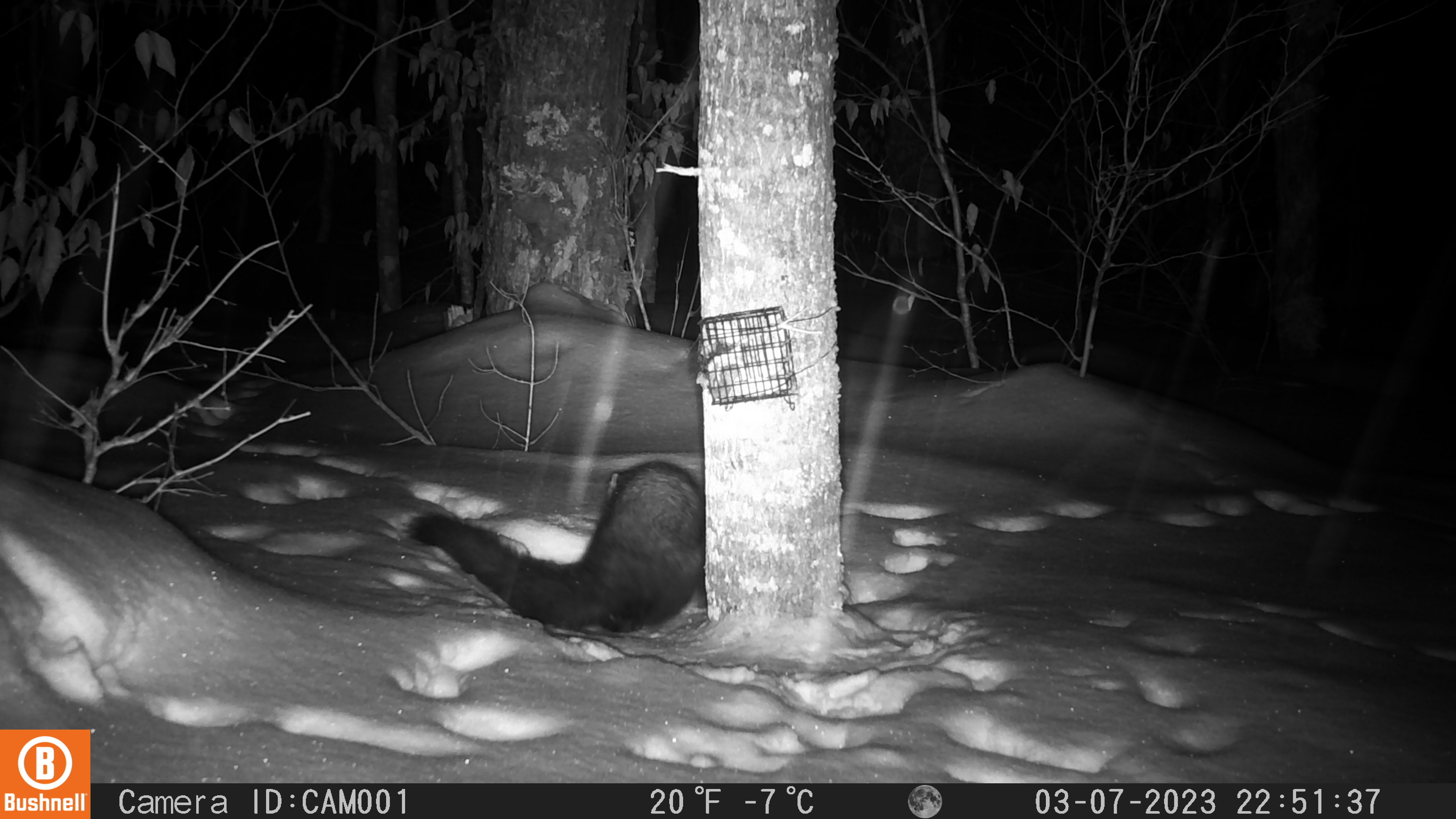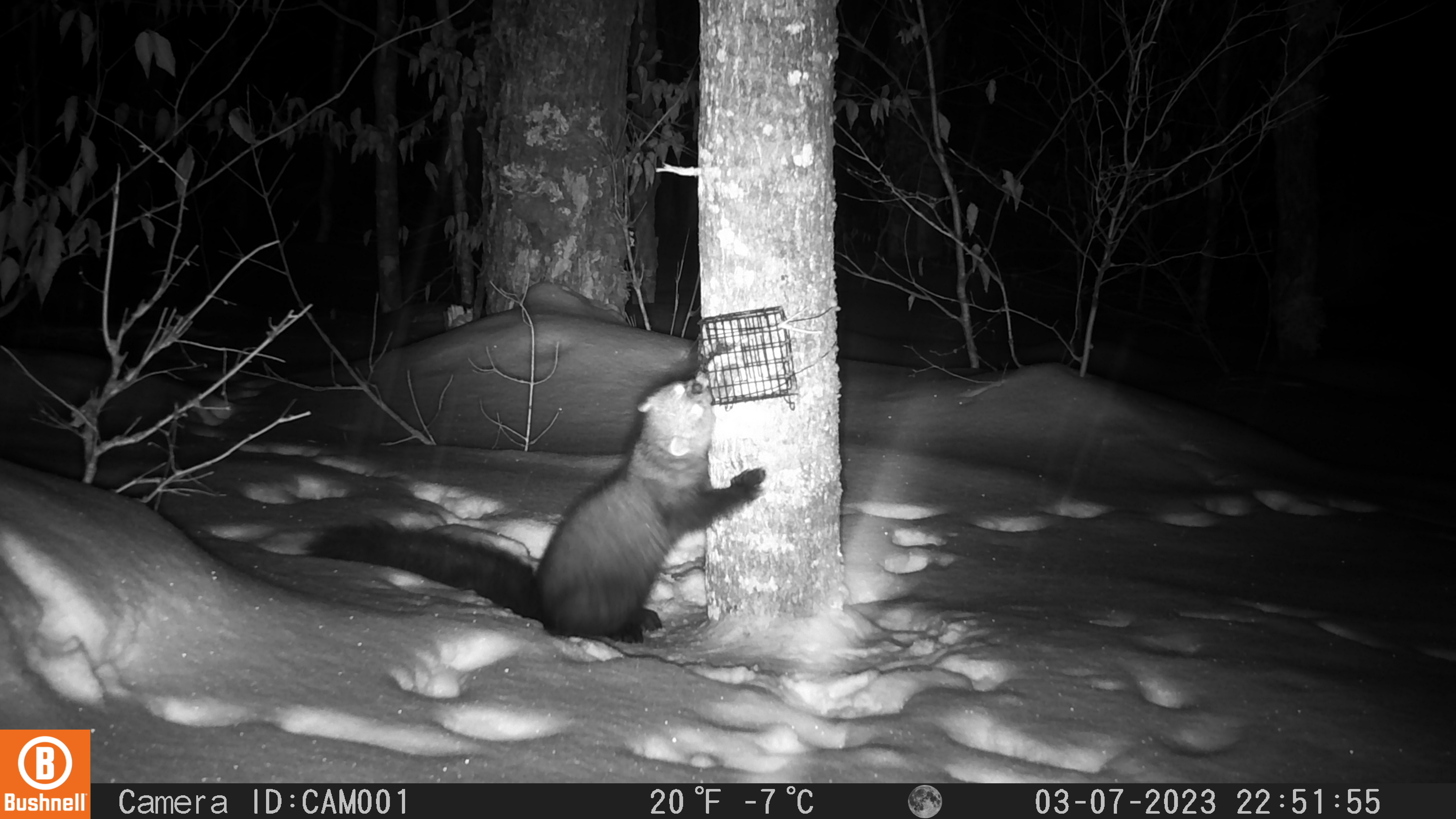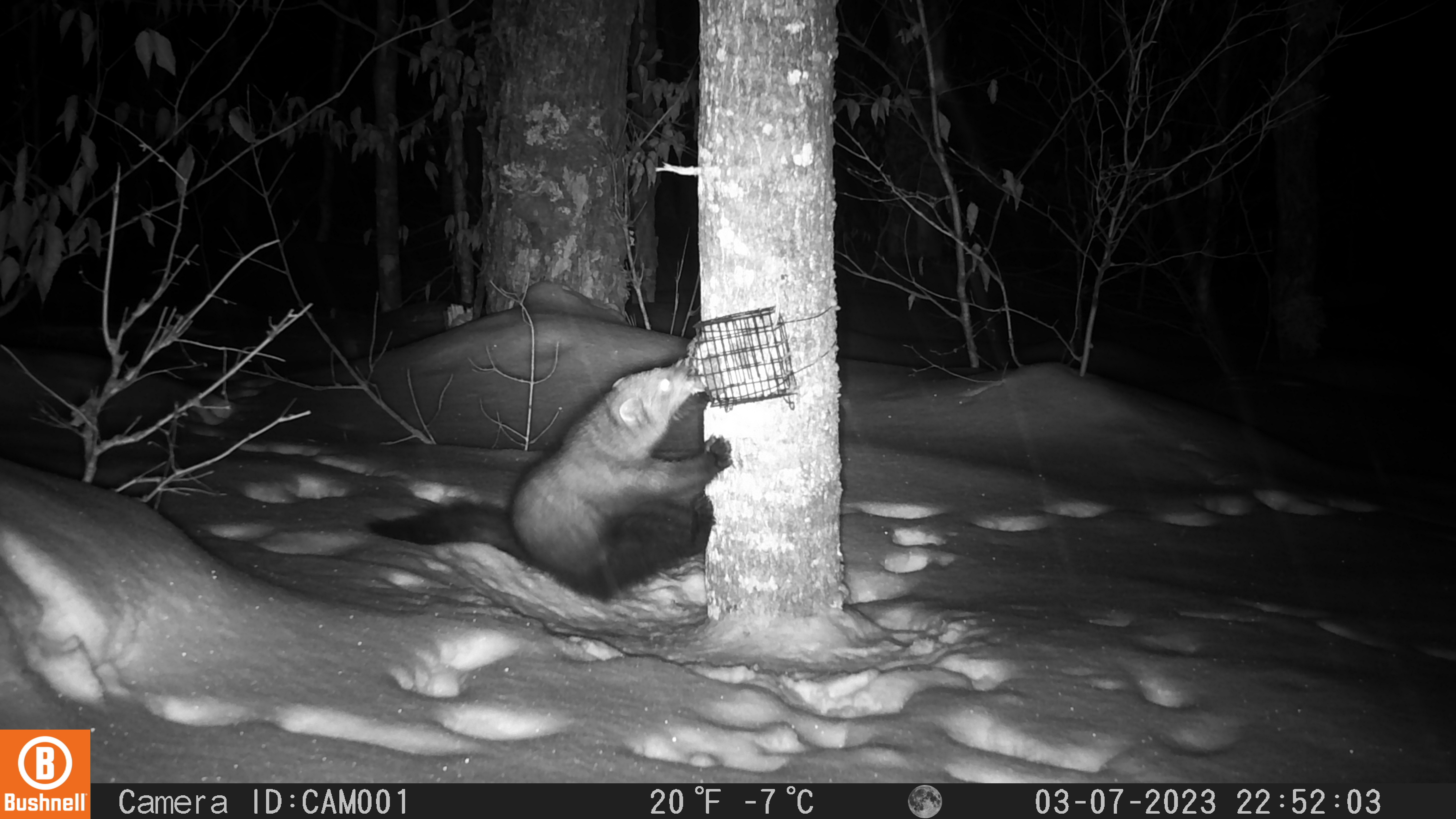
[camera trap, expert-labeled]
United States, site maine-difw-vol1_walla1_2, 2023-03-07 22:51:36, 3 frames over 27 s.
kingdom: Animalia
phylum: Chordata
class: Mammalia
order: Carnivora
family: Mustelidae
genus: Pekania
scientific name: Pekania pennanti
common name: fisher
Fisher (Pekania pennanti).